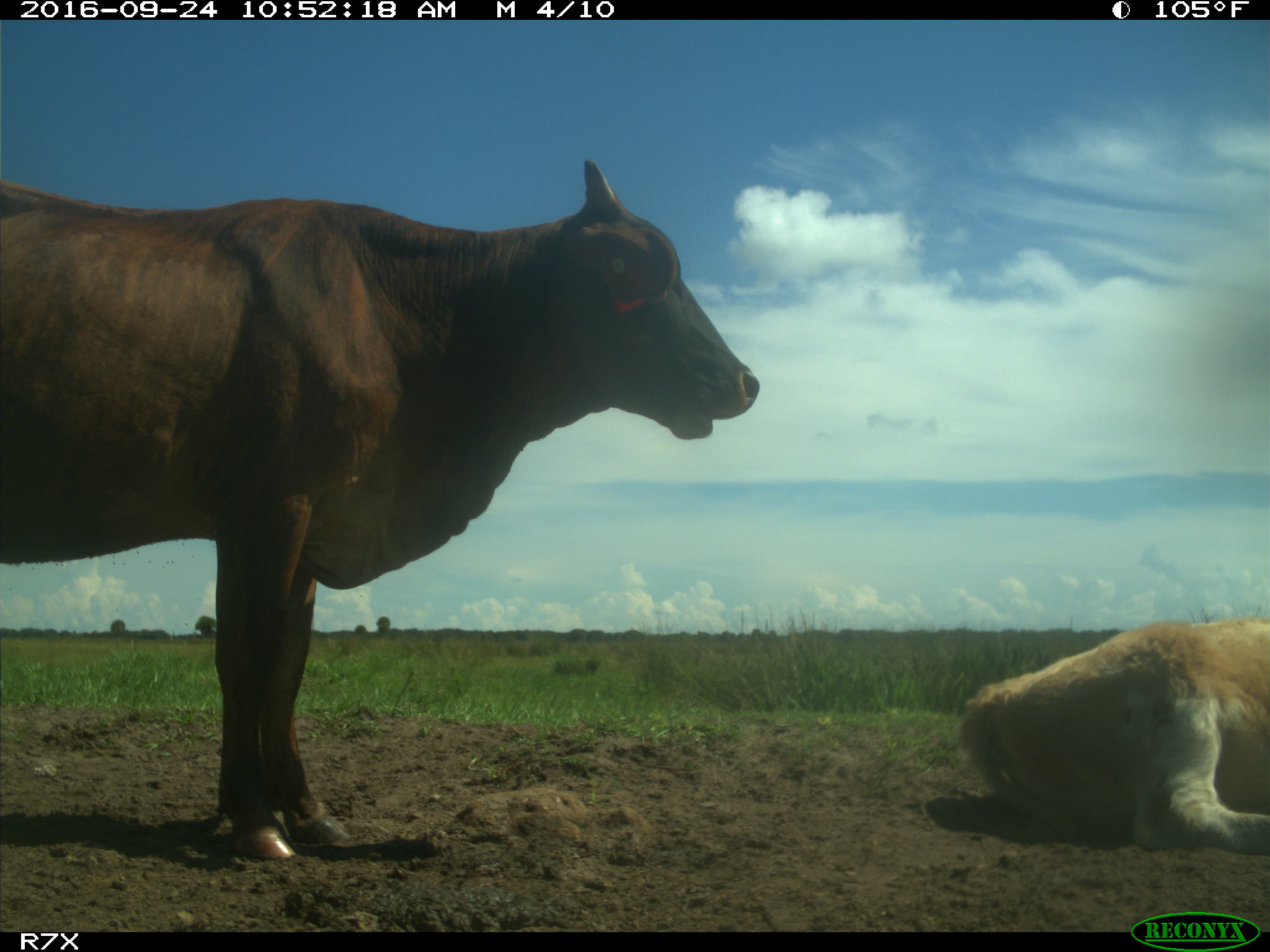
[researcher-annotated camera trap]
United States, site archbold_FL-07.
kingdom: Animalia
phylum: Chordata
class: Mammalia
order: Artiodactyla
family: Bovidae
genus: Bos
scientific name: Bos taurus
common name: domestic cow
Bos taurus (domestic cow).